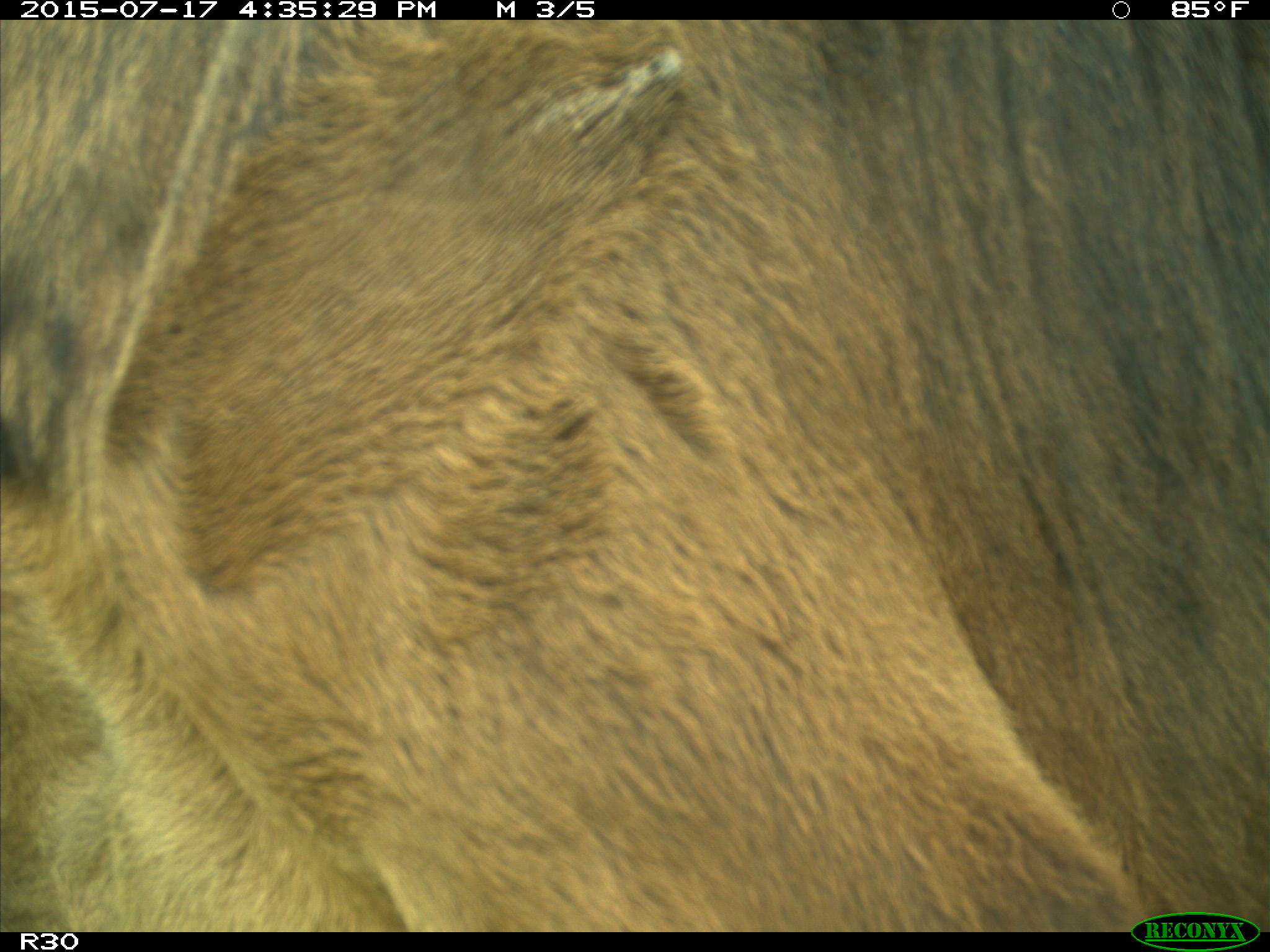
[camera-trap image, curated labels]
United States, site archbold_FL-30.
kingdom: Animalia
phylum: Chordata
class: Mammalia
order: Artiodactyla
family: Bovidae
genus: Bos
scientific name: Bos taurus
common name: domestic cow